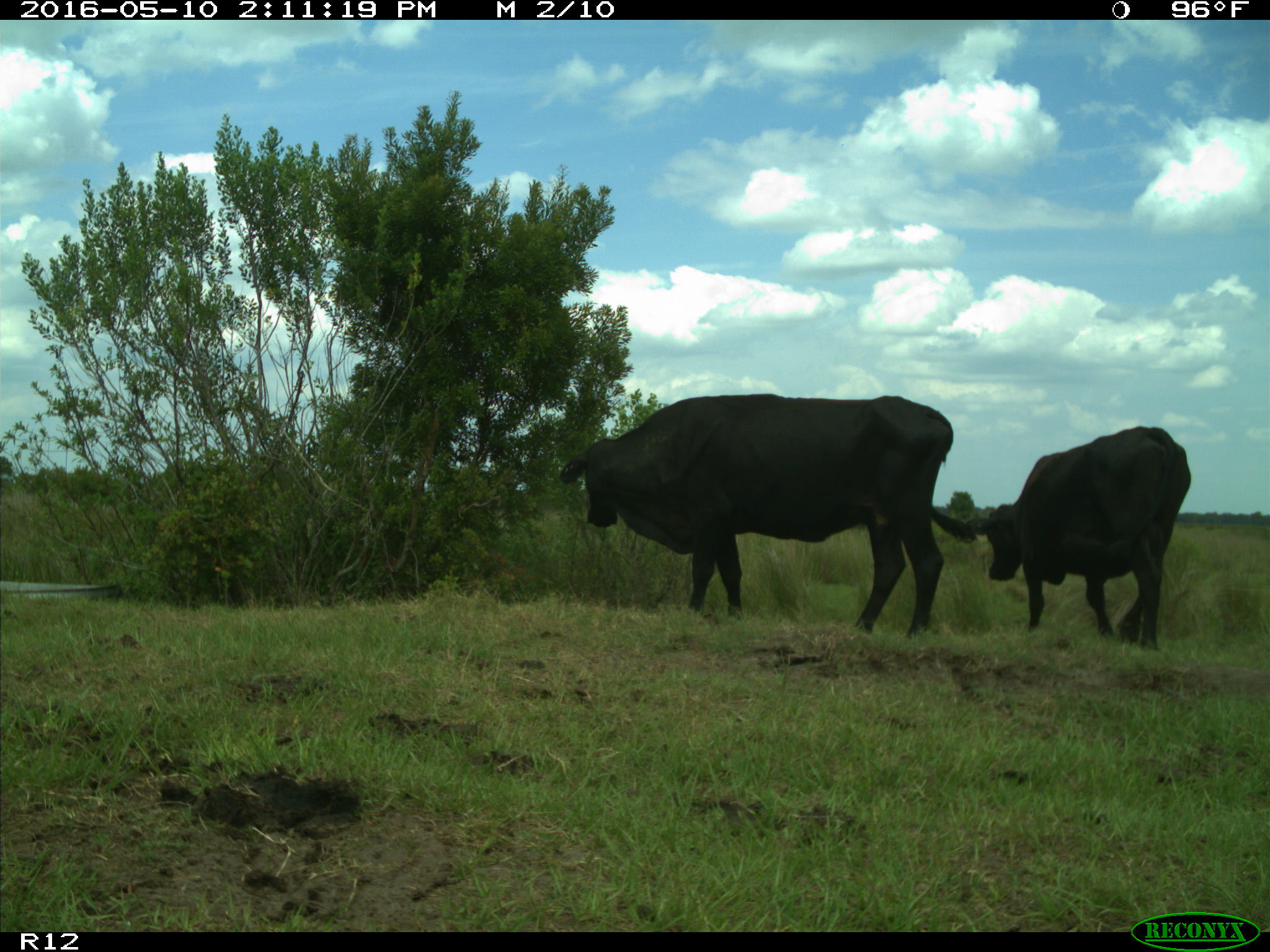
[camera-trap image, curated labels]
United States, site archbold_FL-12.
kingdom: Animalia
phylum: Chordata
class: Mammalia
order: Artiodactyla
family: Bovidae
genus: Bos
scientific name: Bos taurus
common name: domestic cow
Bos taurus (domestic cow).